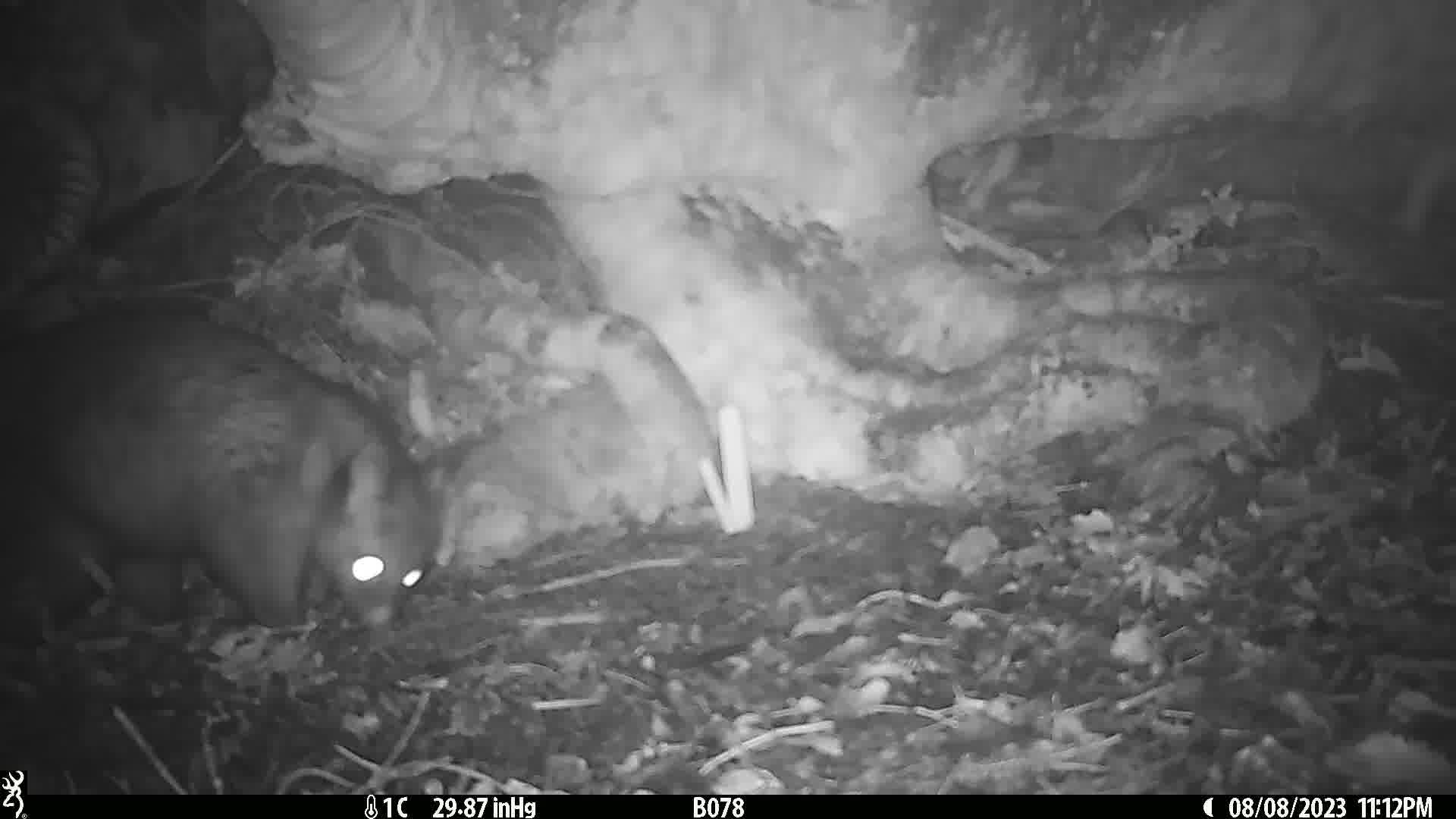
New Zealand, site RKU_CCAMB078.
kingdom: Animalia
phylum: Chordata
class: Mammalia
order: Diprotodontia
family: Phalangeridae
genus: Trichosurus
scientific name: Trichosurus vulpecula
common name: common brushtail possum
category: possum